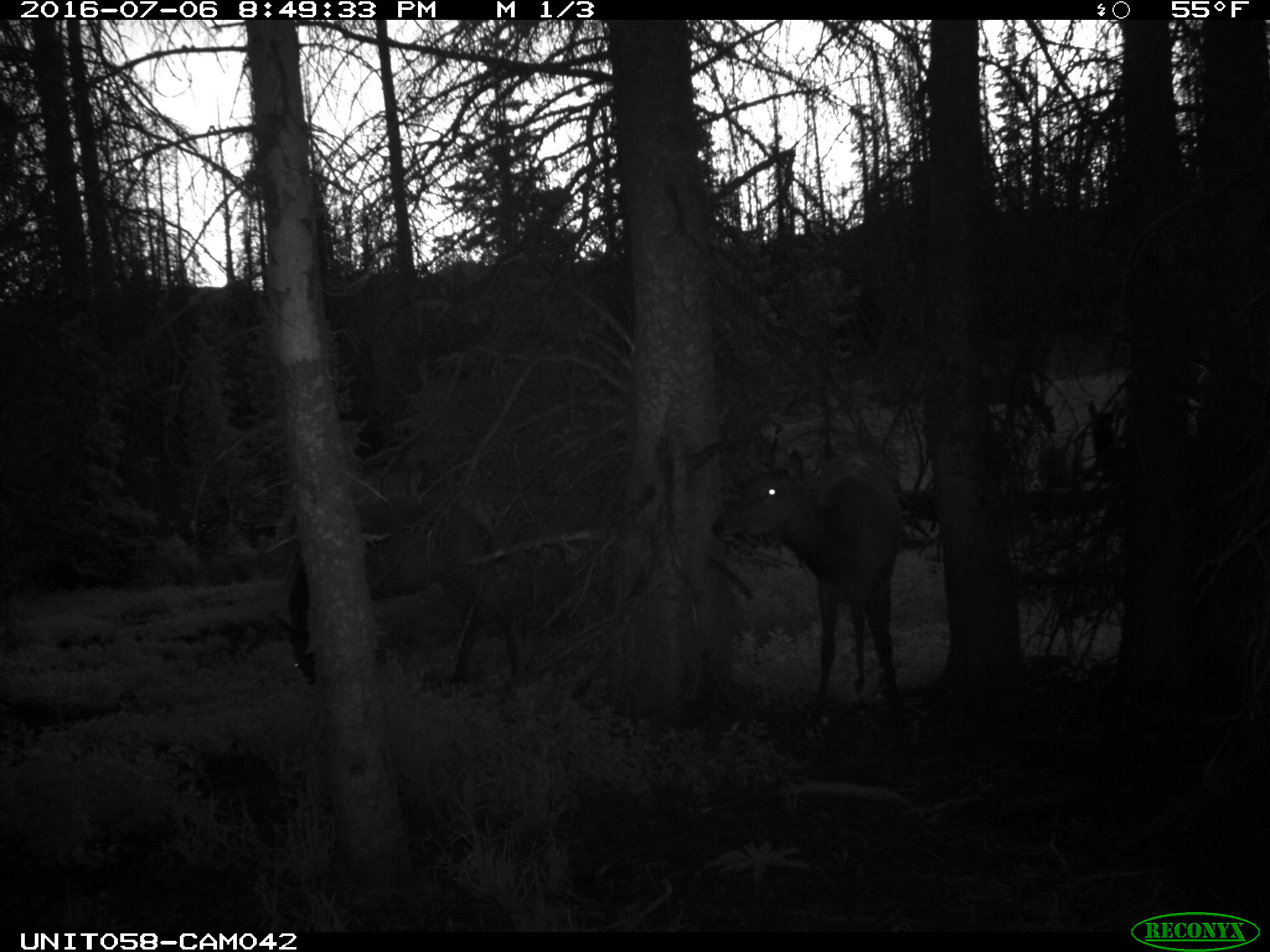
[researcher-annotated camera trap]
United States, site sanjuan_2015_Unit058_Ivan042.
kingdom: Animalia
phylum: Chordata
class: Mammalia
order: Artiodactyla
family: Cervidae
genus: Cervus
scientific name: Cervus elaphus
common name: red deer